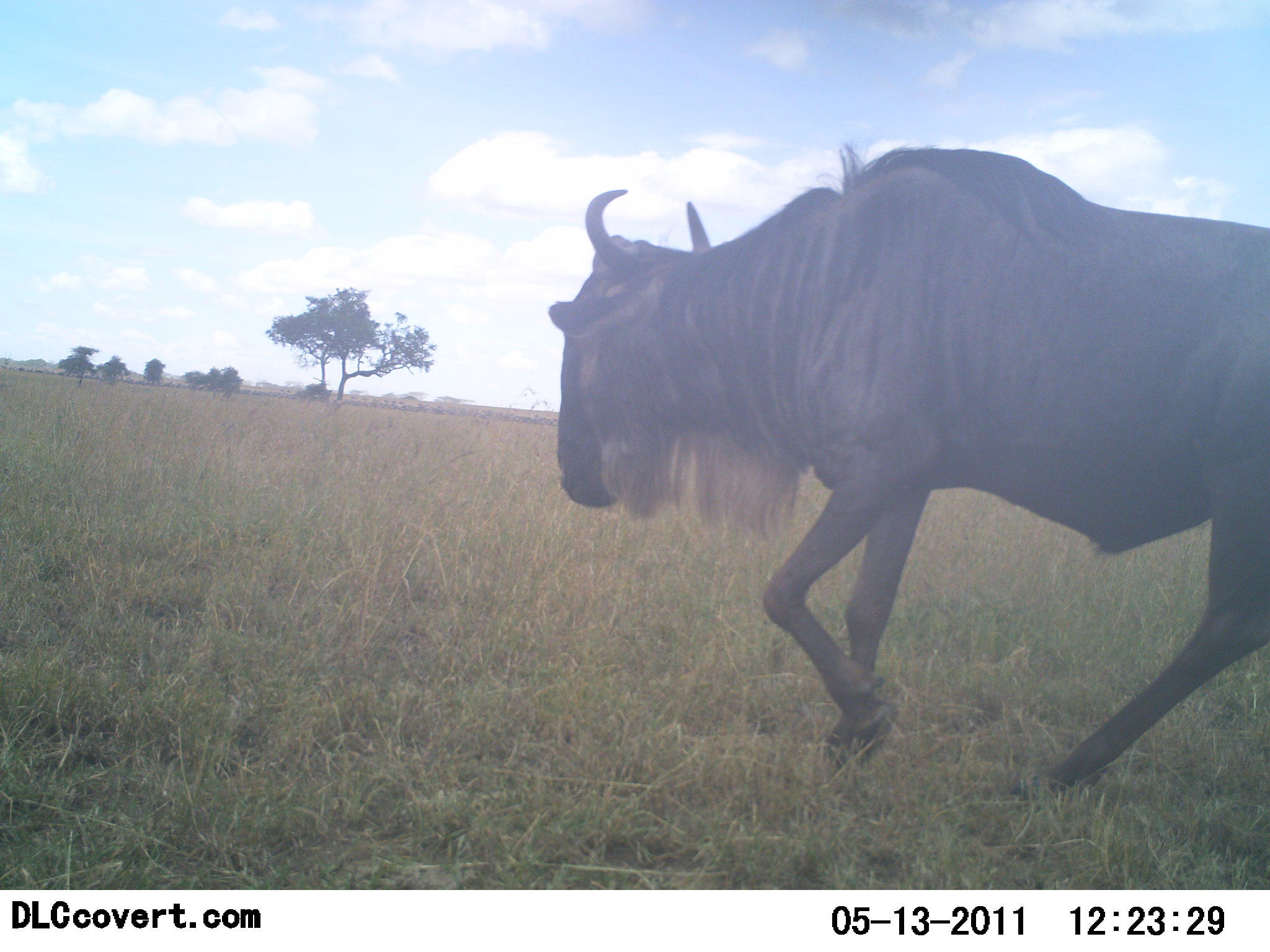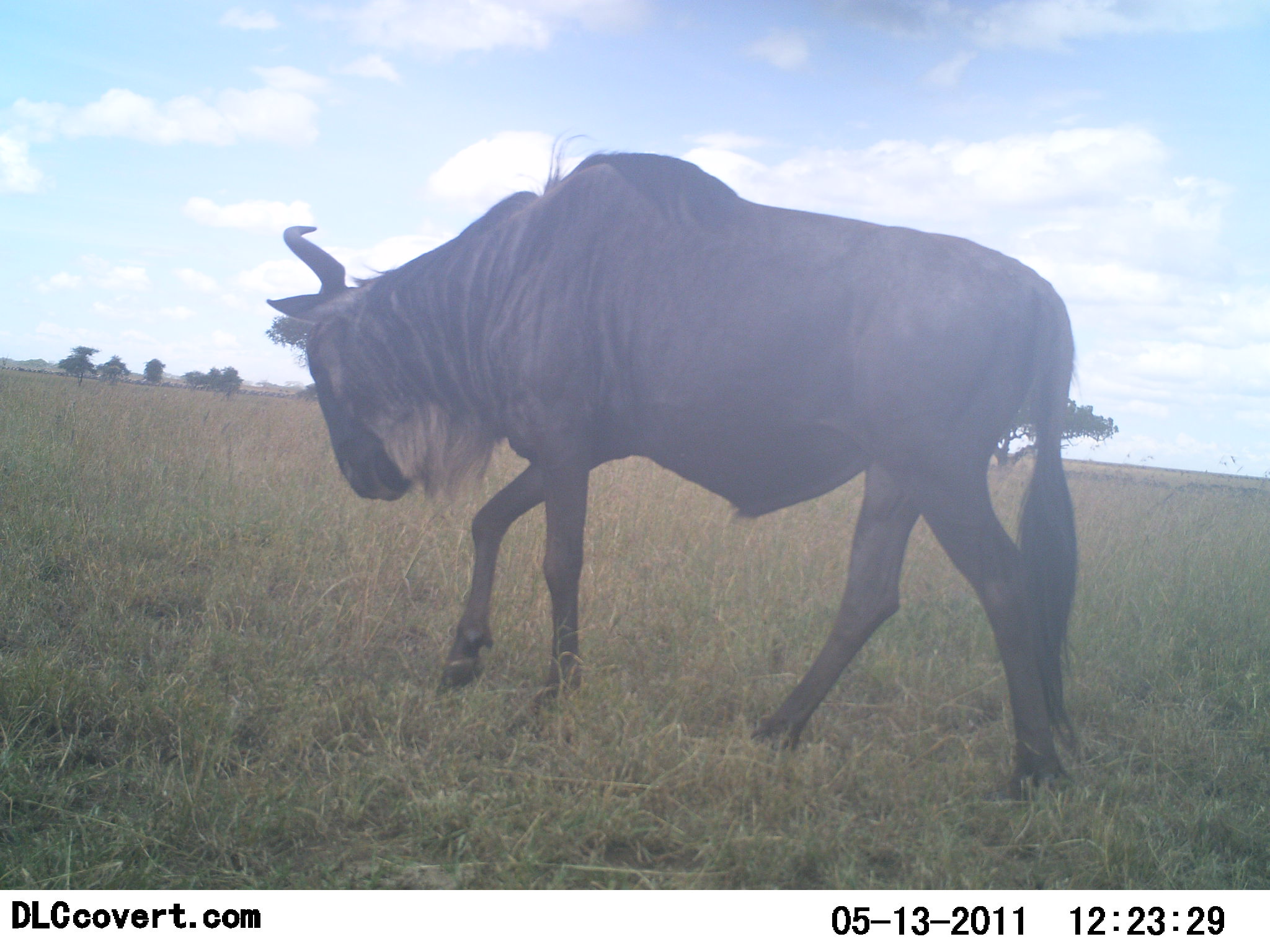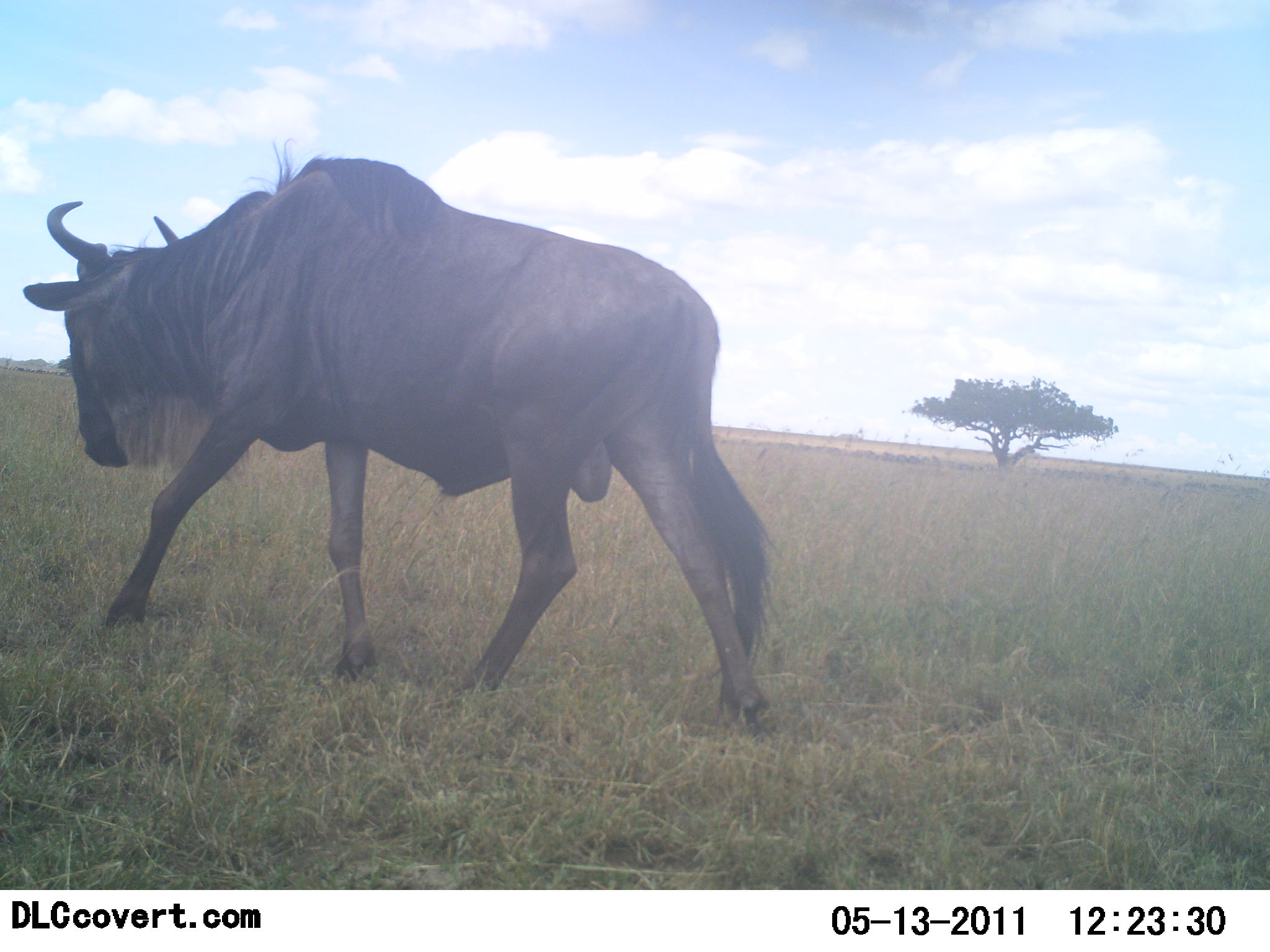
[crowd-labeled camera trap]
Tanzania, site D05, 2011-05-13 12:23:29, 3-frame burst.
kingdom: Animalia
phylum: Chordata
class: Mammalia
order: Artiodactyla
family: Bovidae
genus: Connochaetes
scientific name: Connochaetes taurinus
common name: blue wildebeest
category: wildebeest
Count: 1.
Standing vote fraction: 0%.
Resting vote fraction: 0%.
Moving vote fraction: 100%.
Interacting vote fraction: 0%.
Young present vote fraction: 0%.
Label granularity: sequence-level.